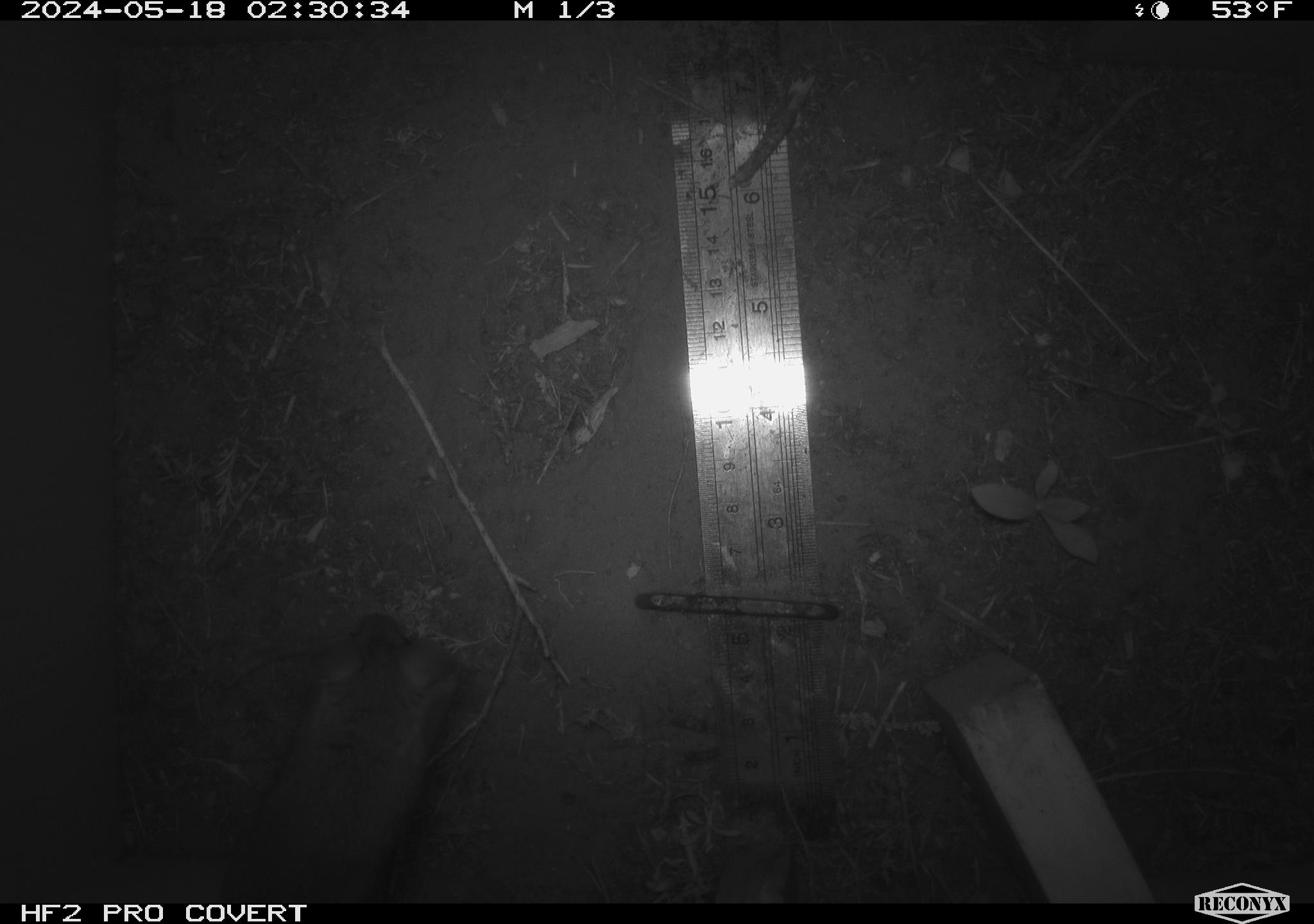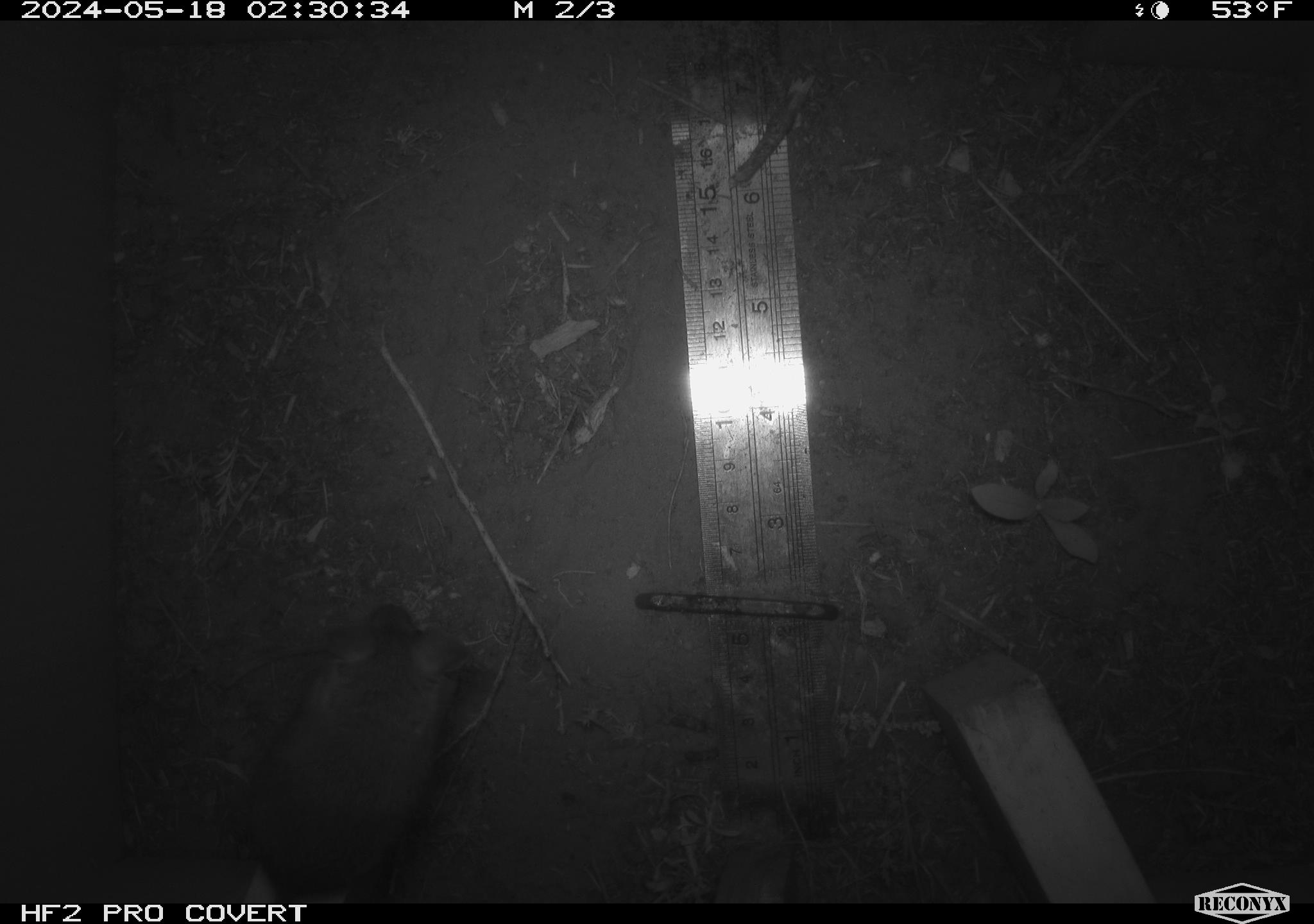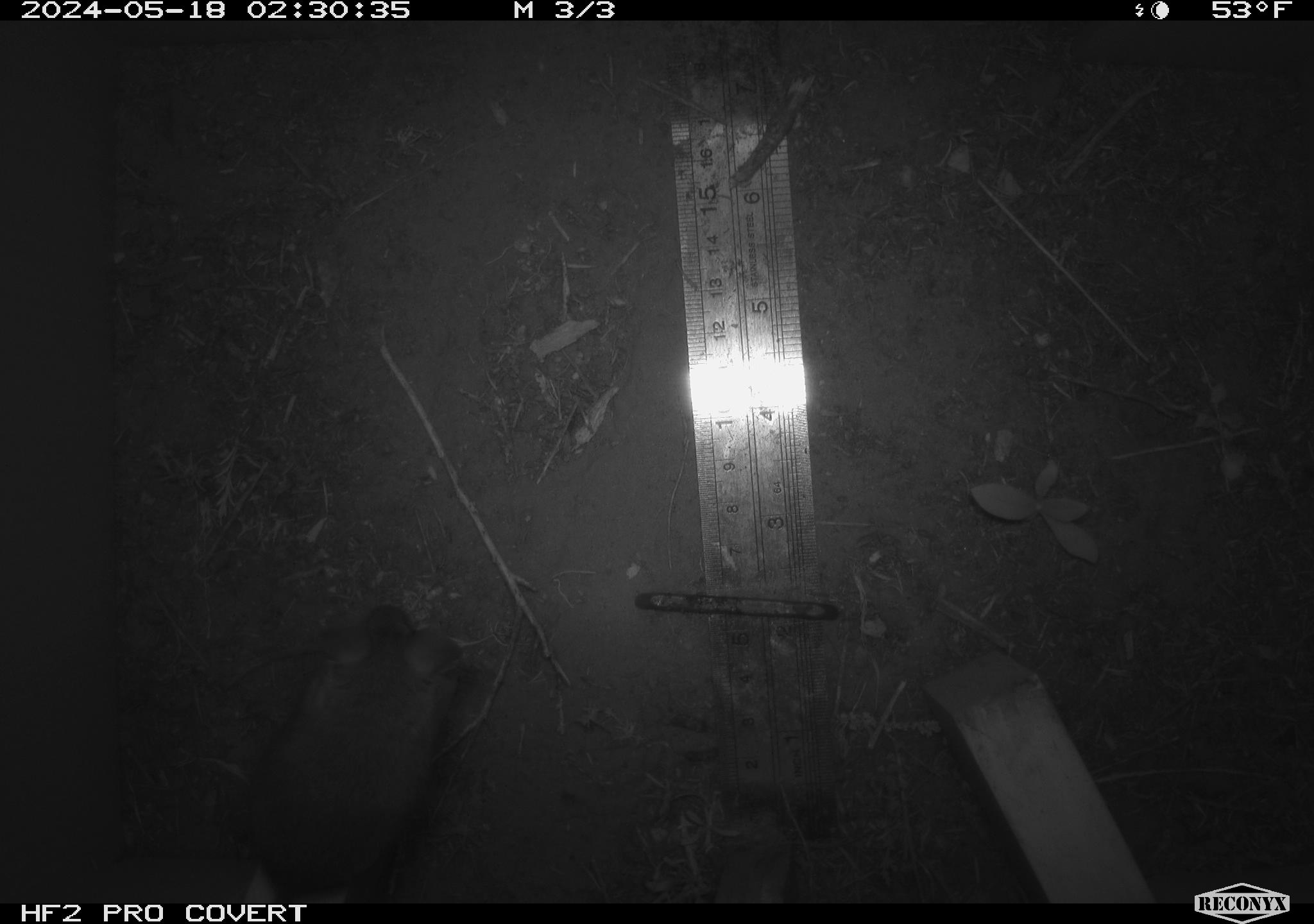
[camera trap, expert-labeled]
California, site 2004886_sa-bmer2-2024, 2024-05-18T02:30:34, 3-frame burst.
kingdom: Animalia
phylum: Chordata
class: Mammalia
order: Rodentia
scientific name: Rodentia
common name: mouse species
Mouse species (Rodentia).